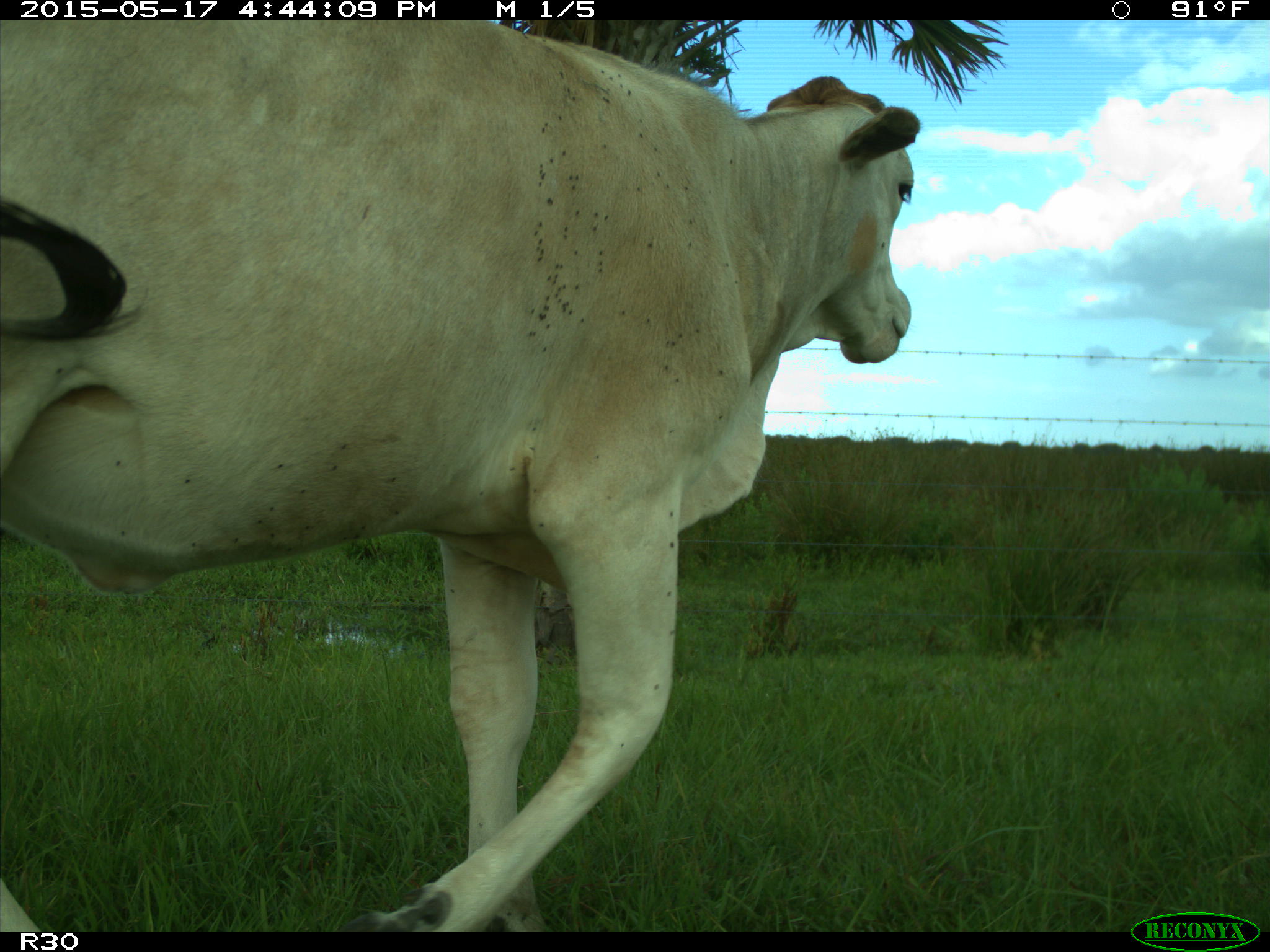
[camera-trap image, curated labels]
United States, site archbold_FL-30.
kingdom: Animalia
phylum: Chordata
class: Mammalia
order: Artiodactyla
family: Bovidae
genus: Bos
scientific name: Bos taurus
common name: domestic cow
Bos taurus (domestic cow).